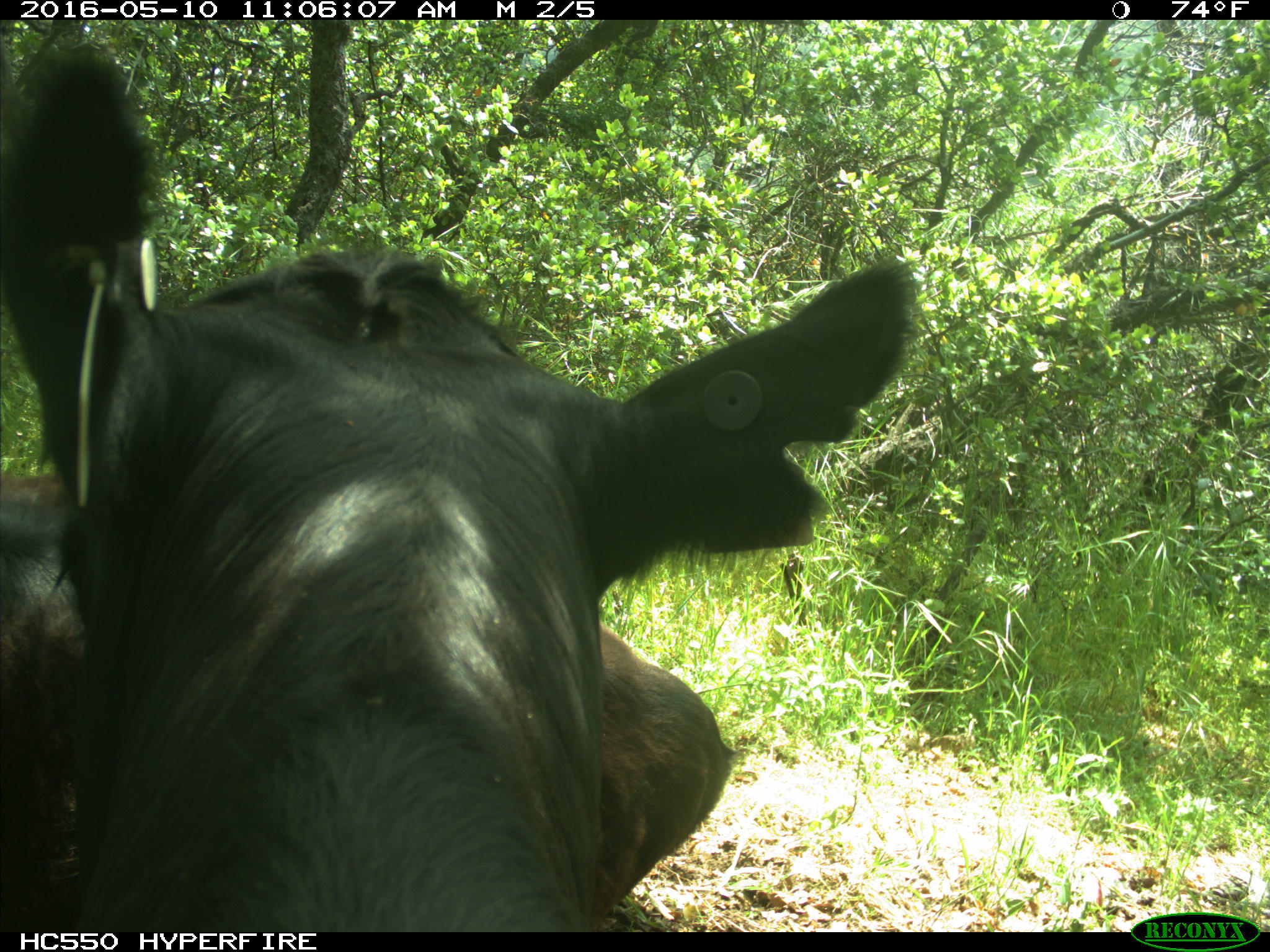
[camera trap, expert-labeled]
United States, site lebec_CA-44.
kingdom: Animalia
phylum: Chordata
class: Mammalia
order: Artiodactyla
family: Bovidae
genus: Bos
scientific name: Bos taurus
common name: domestic cow